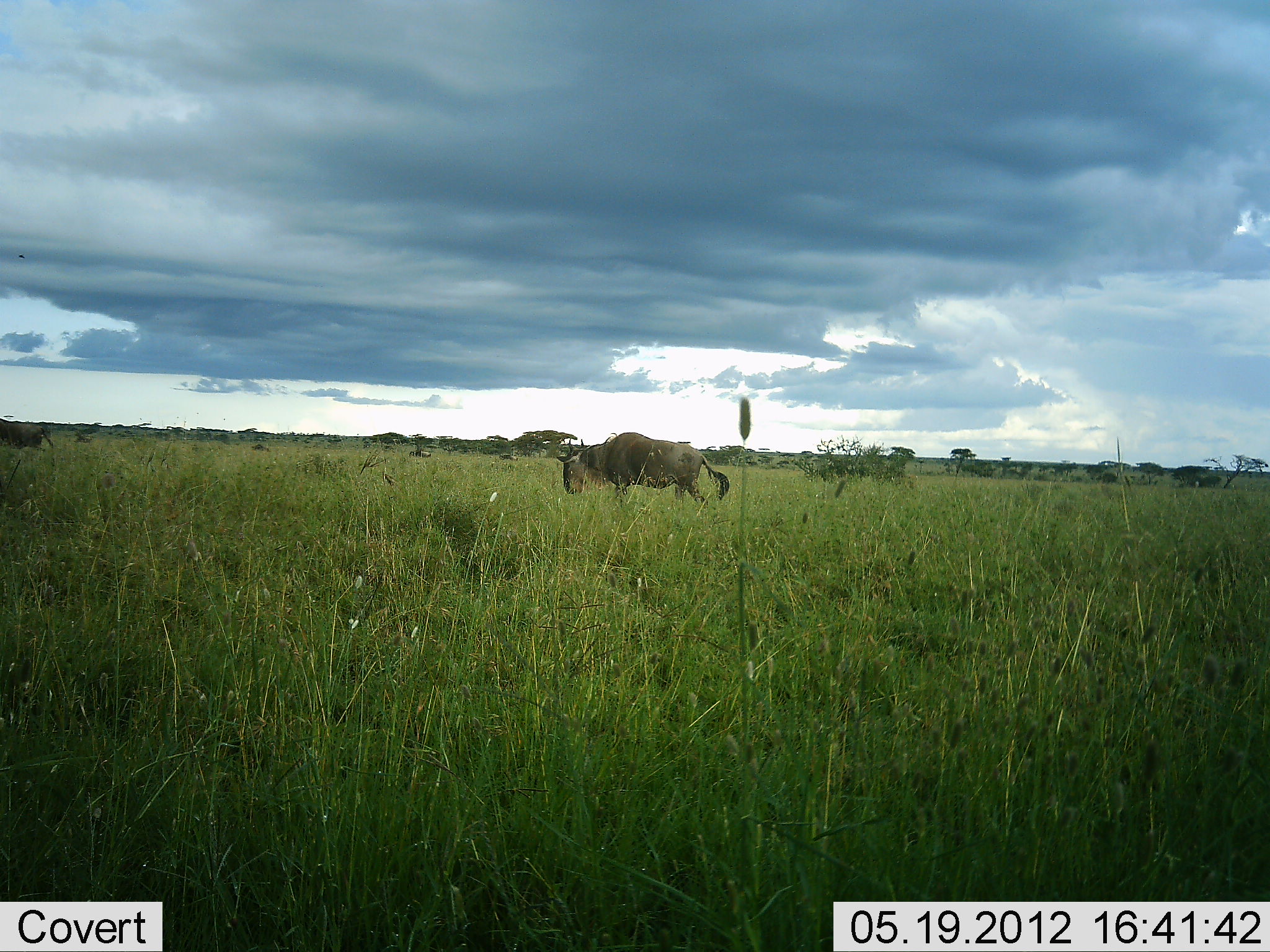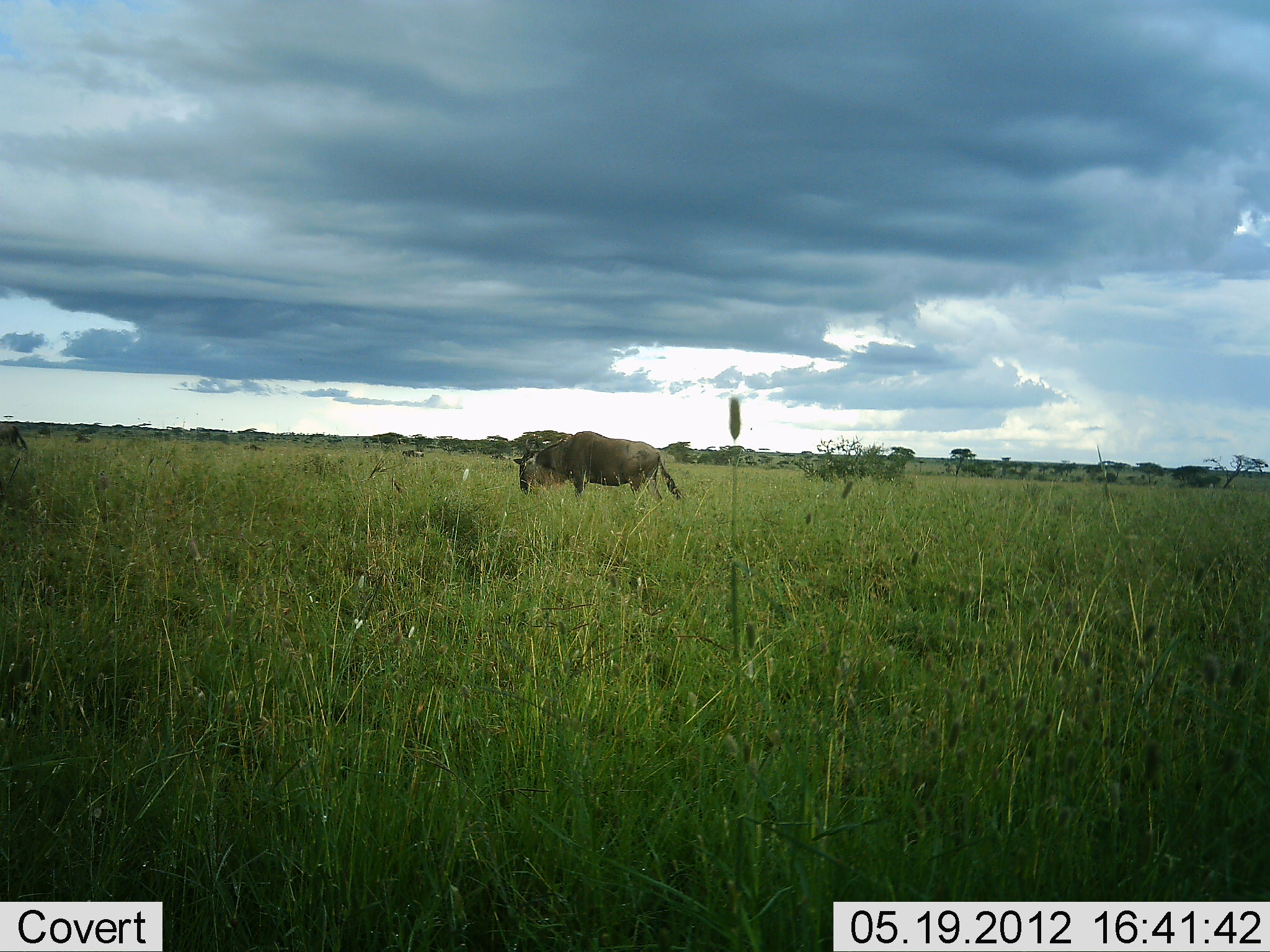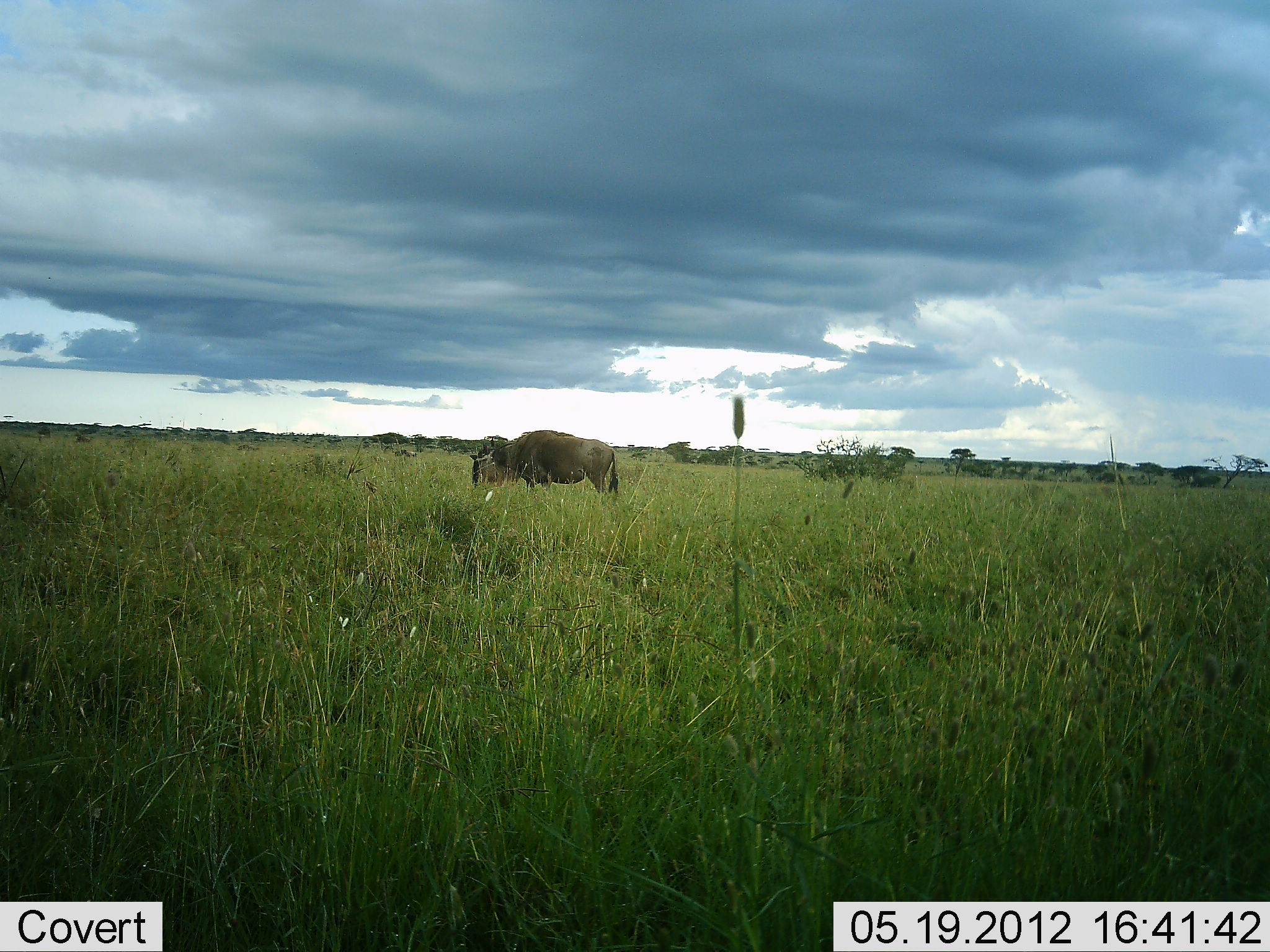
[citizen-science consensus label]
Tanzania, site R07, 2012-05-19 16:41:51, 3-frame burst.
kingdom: Animalia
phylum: Chordata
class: Mammalia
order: Artiodactyla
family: Bovidae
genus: Connochaetes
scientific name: Connochaetes taurinus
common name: blue wildebeest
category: wildebeest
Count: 5.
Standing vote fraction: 10%.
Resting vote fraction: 0%.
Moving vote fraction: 90%.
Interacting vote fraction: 0%.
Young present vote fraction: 0%.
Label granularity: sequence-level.